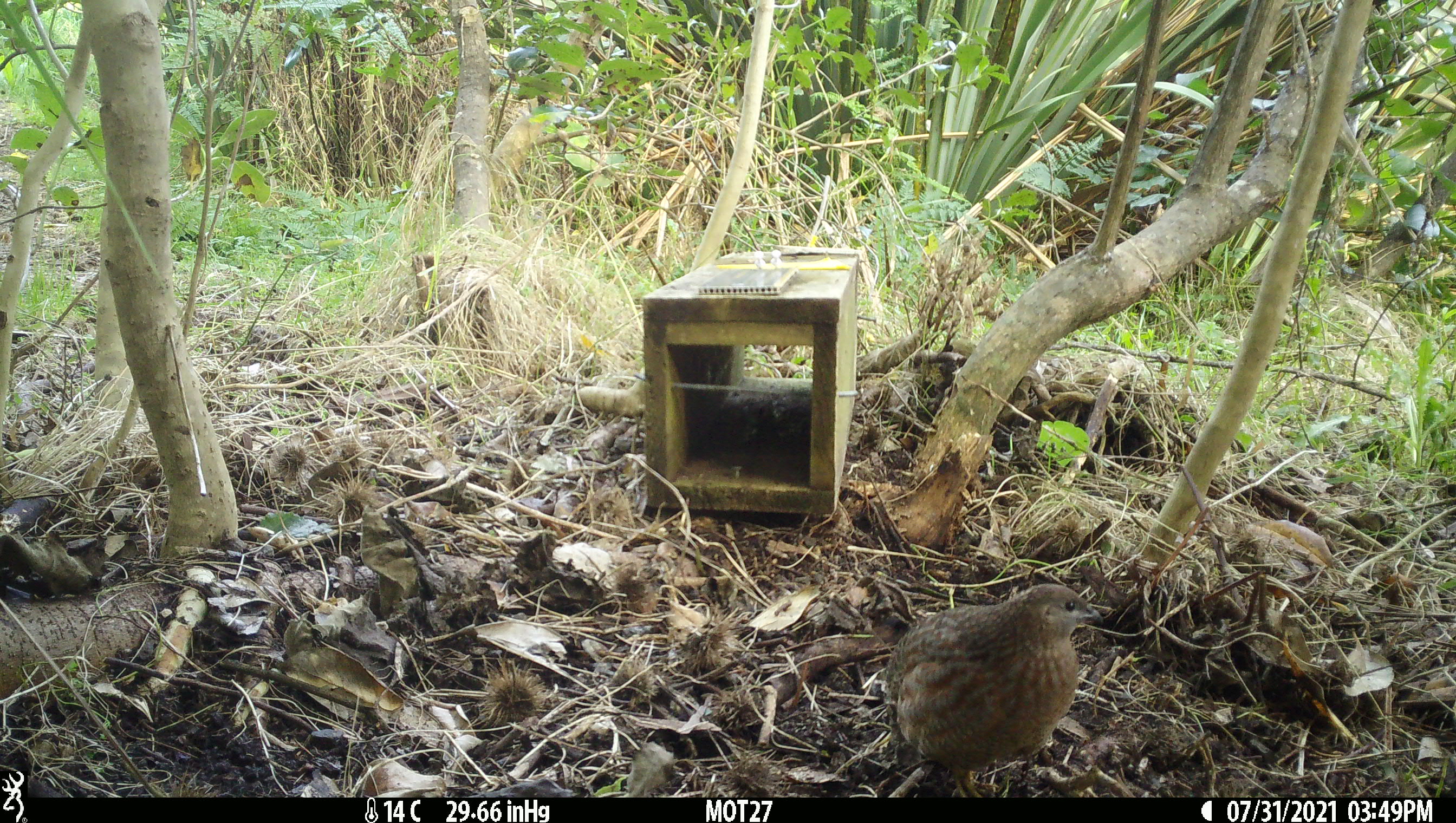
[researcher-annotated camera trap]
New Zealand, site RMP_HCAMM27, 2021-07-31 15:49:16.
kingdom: Animalia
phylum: Chordata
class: Aves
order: Galliformes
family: Phasianidae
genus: Synoicus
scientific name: Synoicus ypsilophorus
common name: brown quail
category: quail brown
Quail brown (brown quail) (Synoicus ypsilophorus).